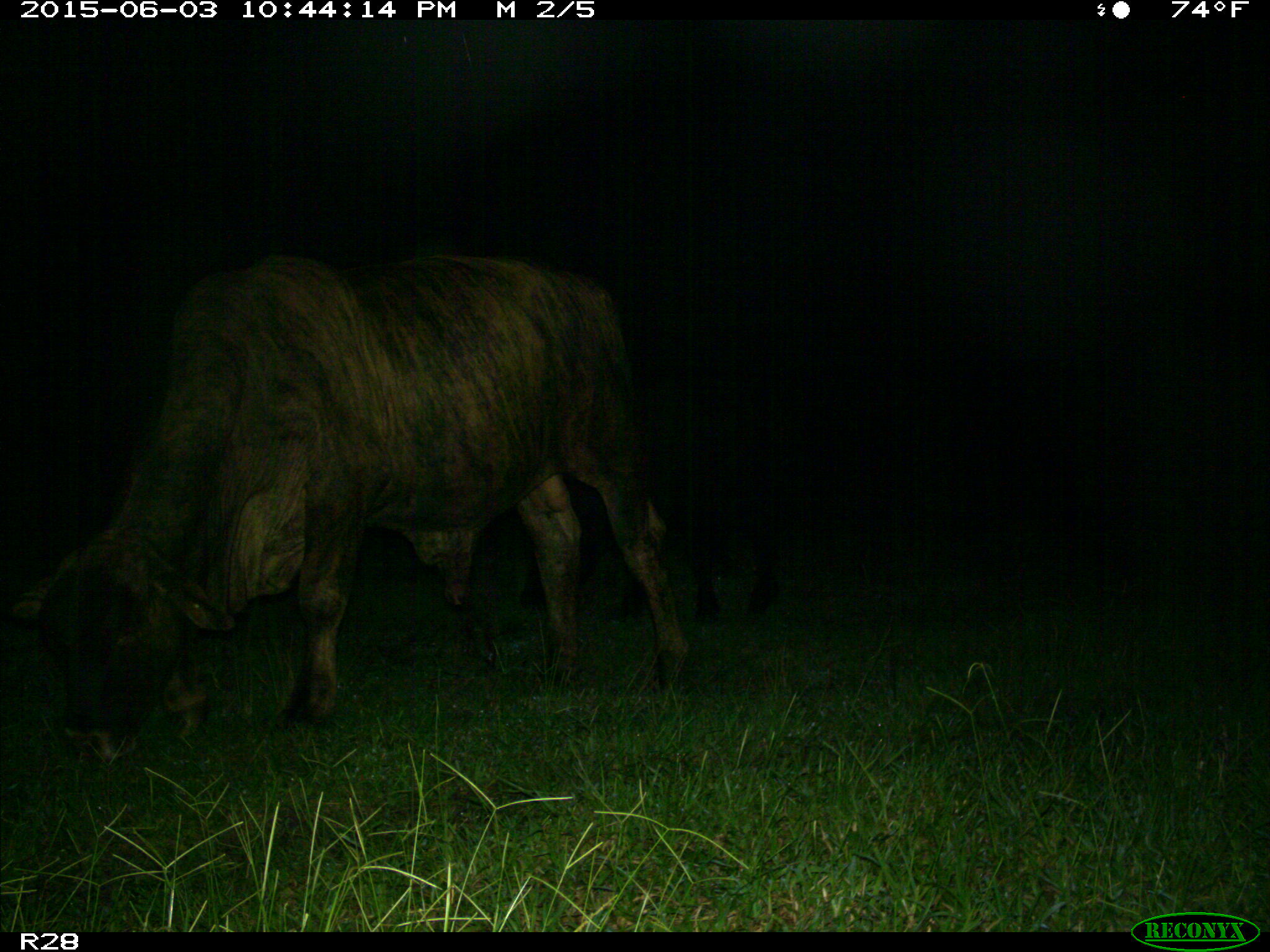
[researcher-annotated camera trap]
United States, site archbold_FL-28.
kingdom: Animalia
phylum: Chordata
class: Mammalia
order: Artiodactyla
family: Bovidae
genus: Bos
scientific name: Bos taurus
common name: domestic cow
Bos taurus (domestic cow).